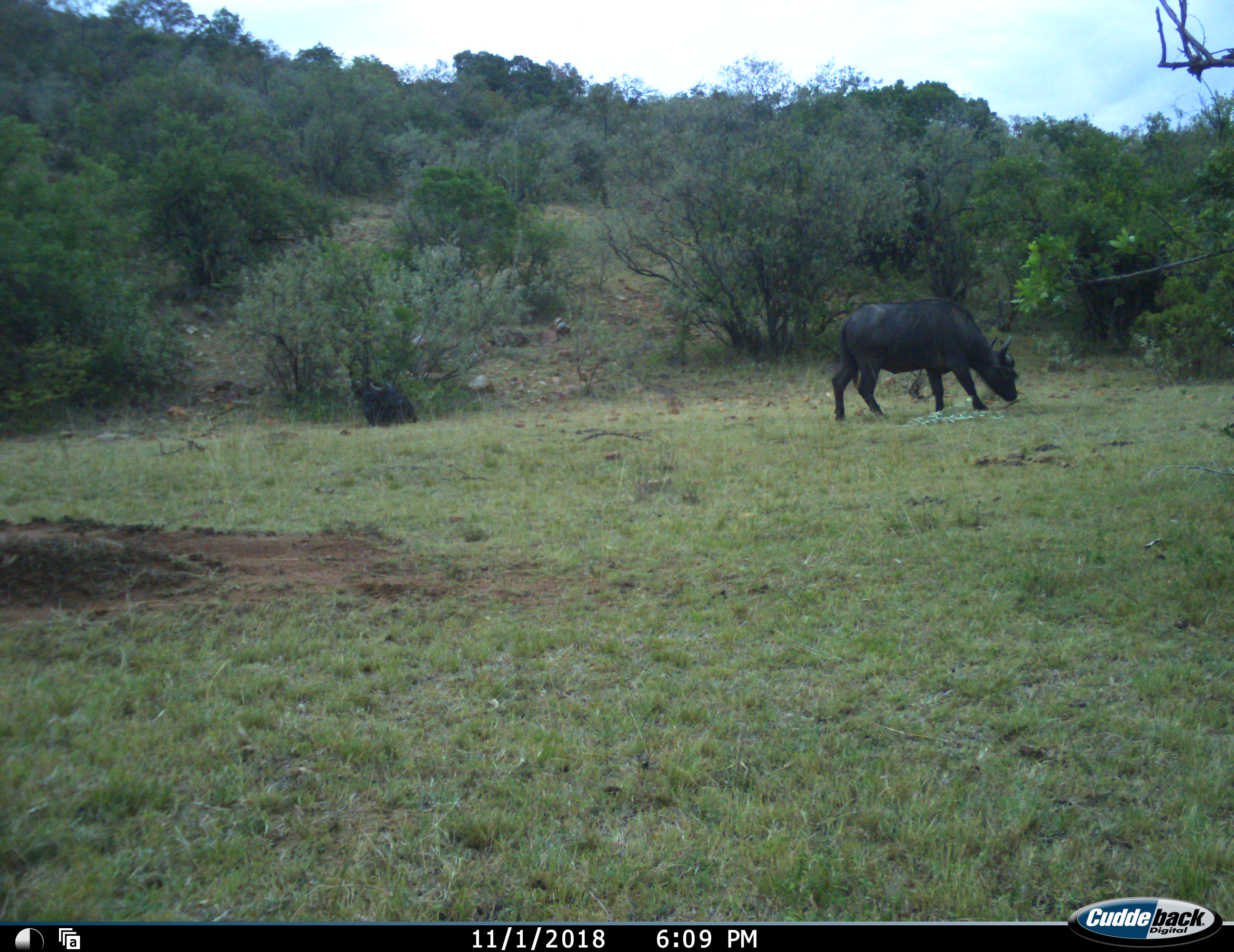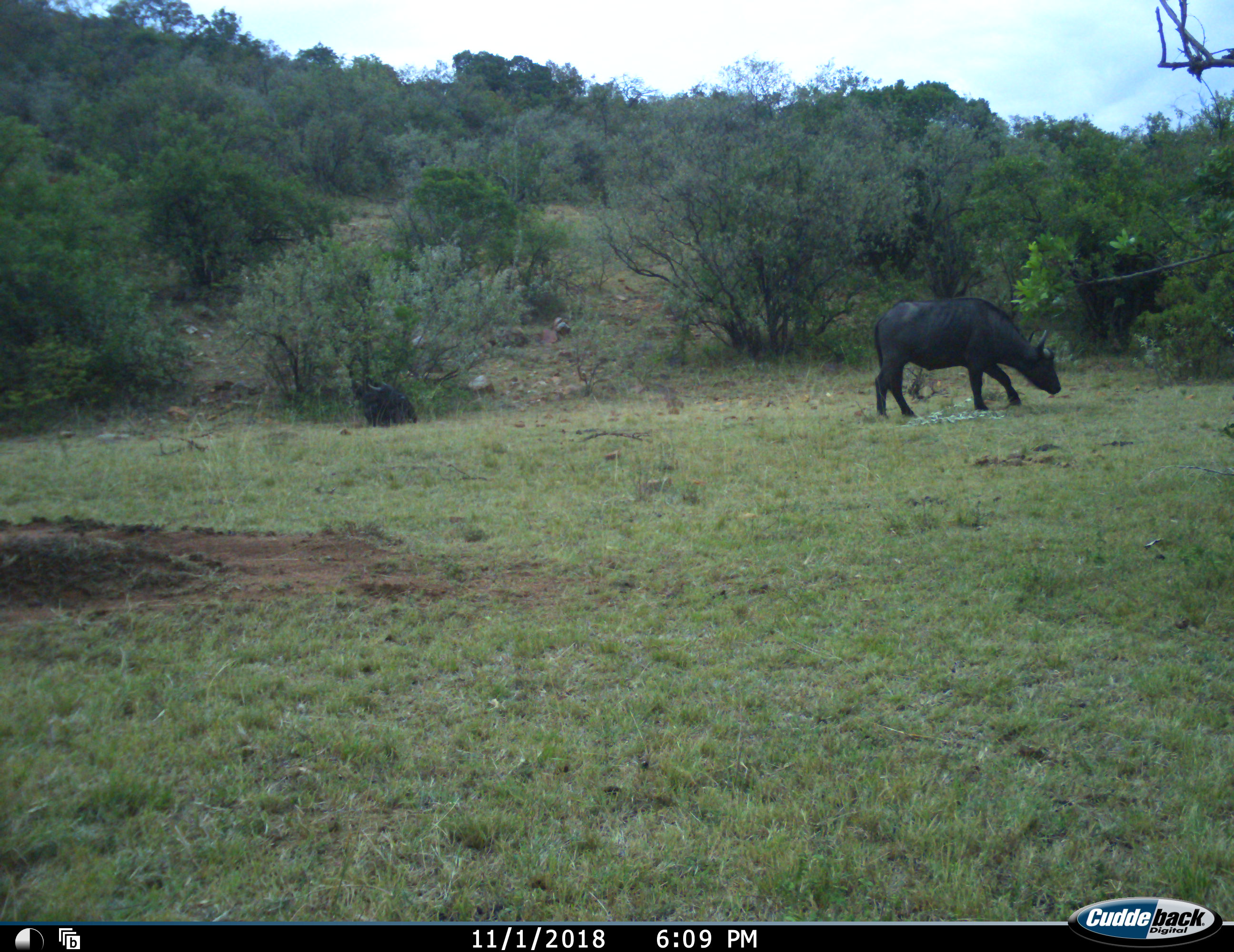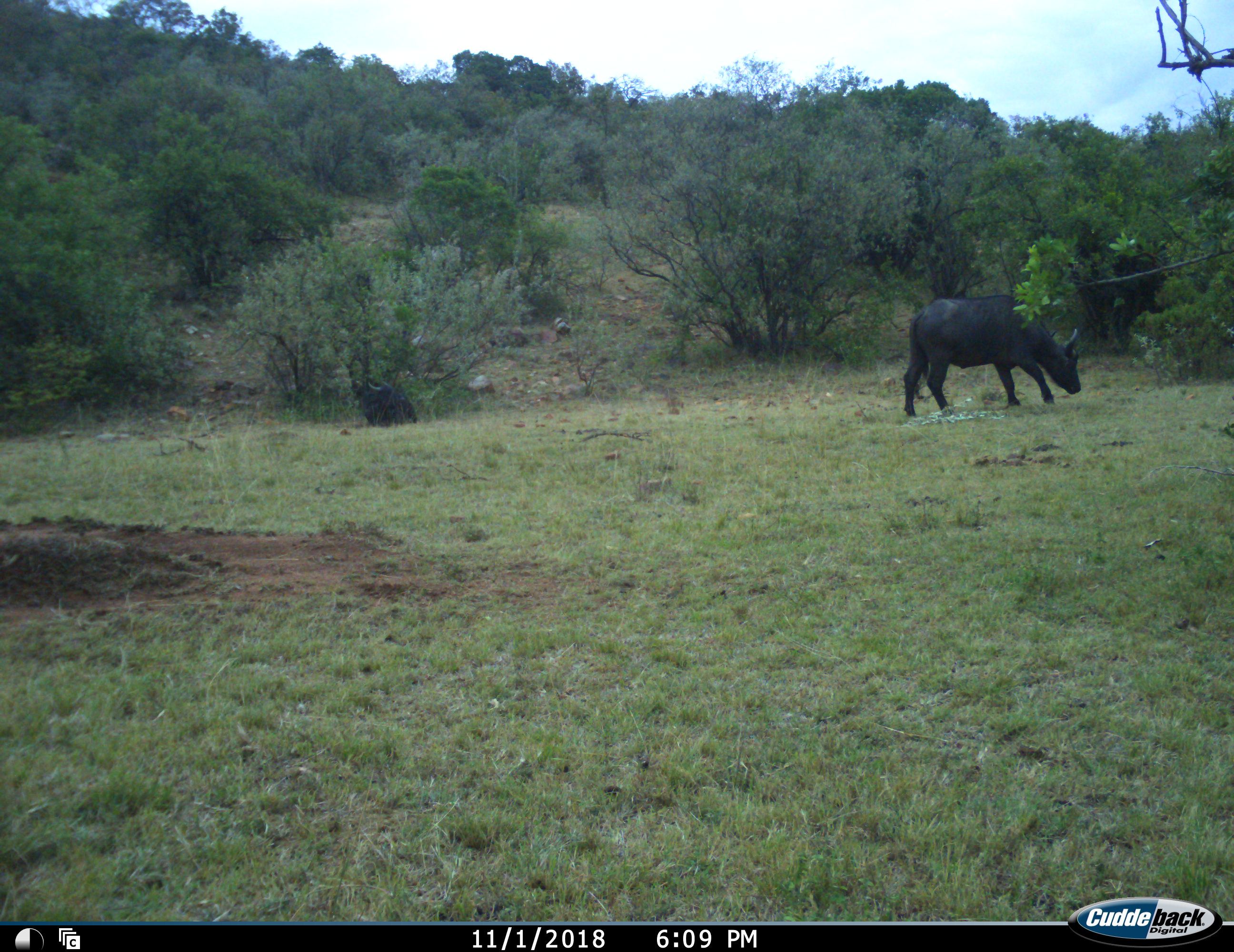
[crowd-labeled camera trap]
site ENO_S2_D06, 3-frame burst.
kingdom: Animalia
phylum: Chordata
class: Mammalia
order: Artiodactyla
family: Bovidae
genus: Syncerus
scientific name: Syncerus caffer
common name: african buffalo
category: buffalo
Buffalo (african buffalo) (Syncerus caffer), count 1. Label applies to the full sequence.